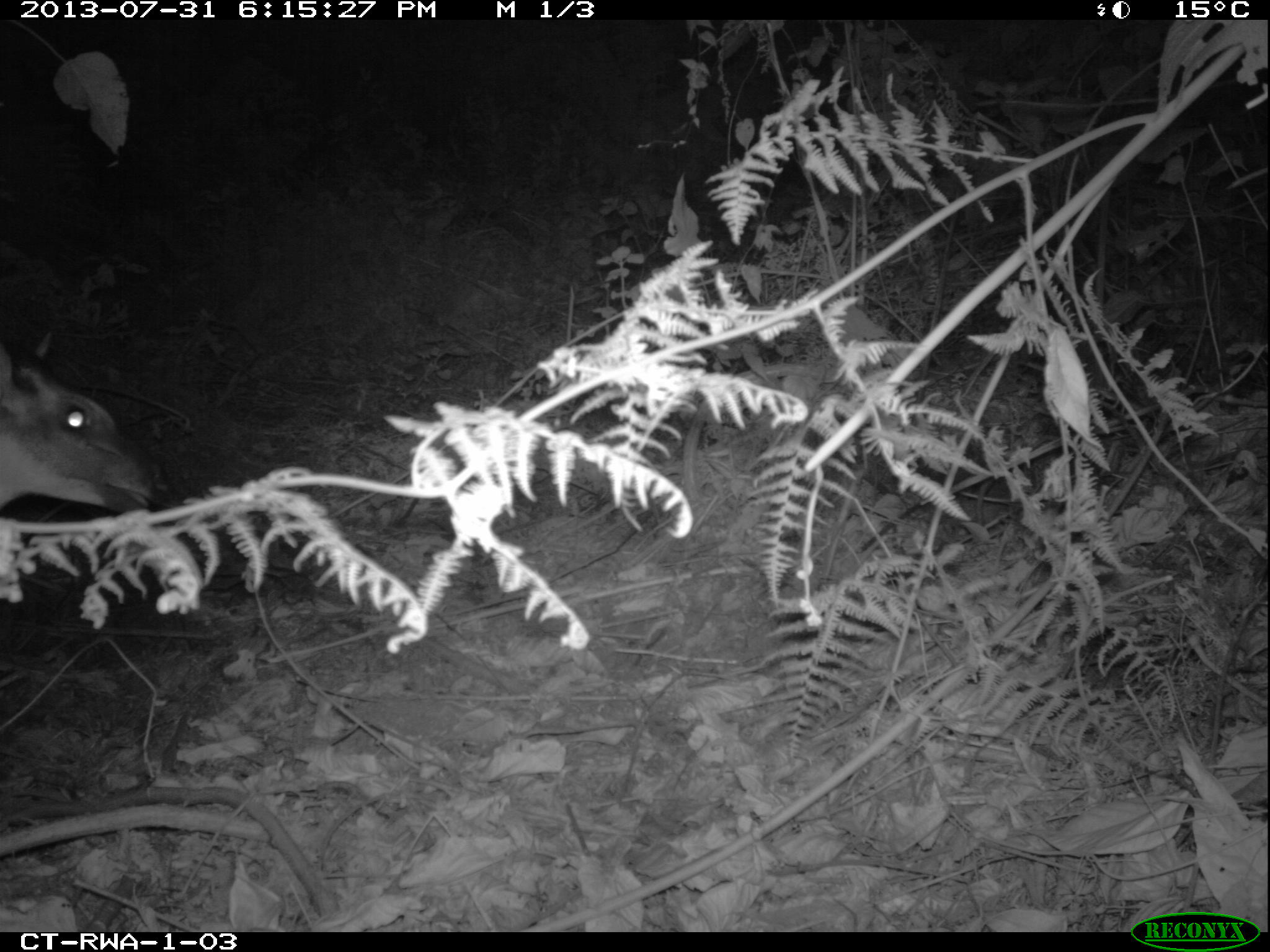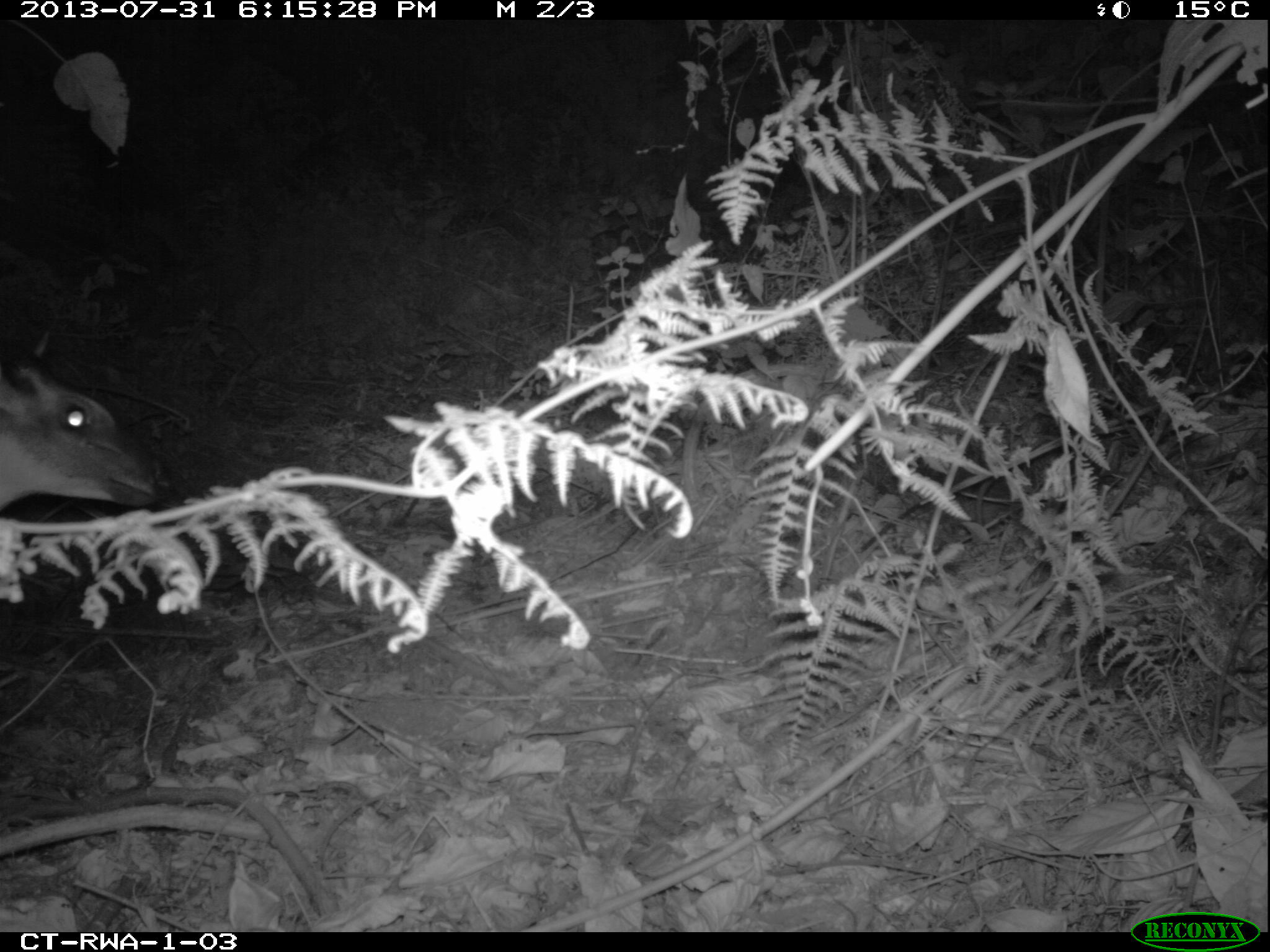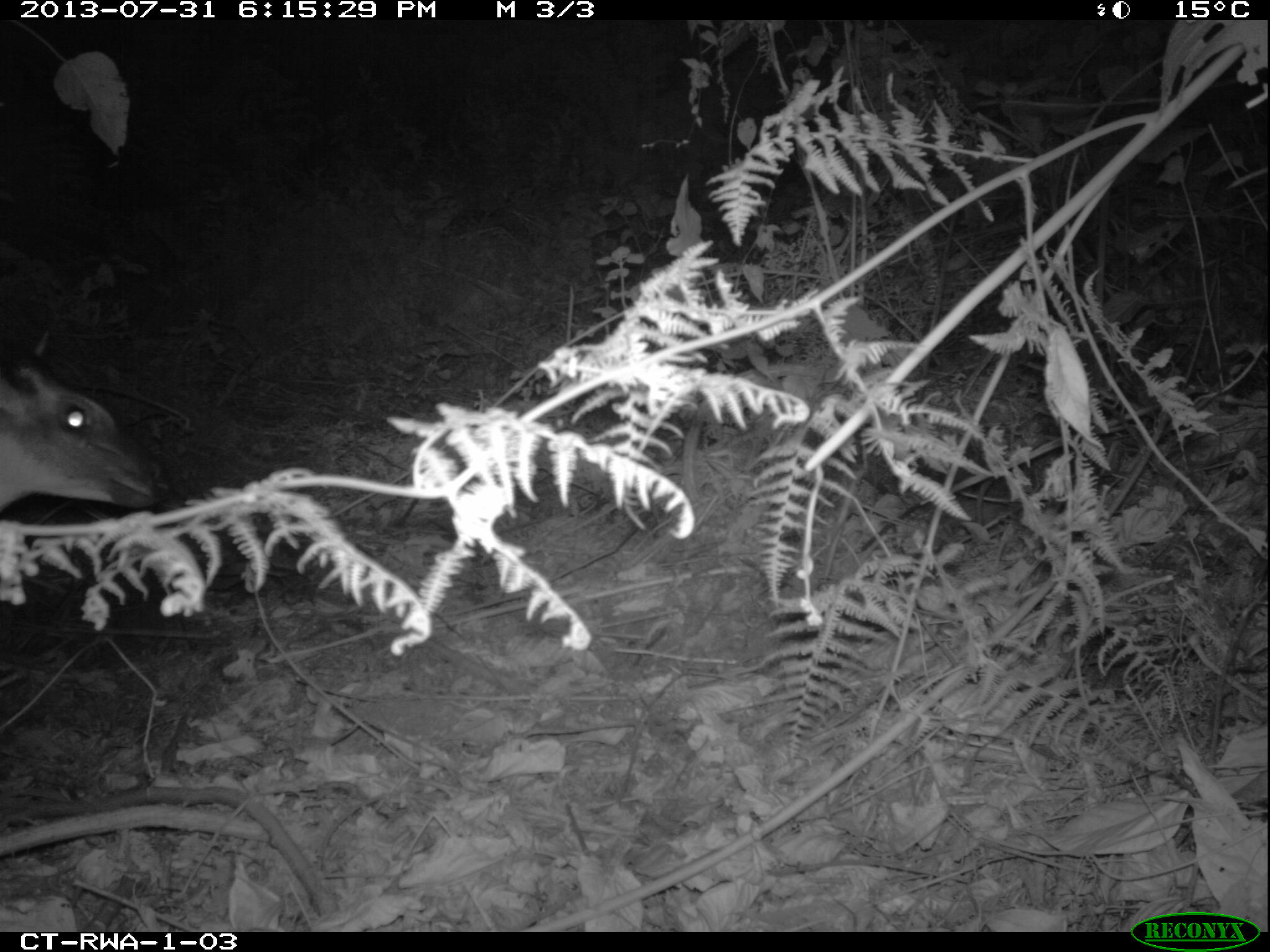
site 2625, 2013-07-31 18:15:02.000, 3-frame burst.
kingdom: Animalia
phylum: Chordata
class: Mammalia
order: Artiodactyla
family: Bovidae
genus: Cephalophus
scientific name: Cephalophus nigrifrons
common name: black-fronted duiker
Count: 1.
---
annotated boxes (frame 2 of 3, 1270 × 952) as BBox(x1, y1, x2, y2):
cephalophus nigrifrons: BBox(0, 319, 168, 513)